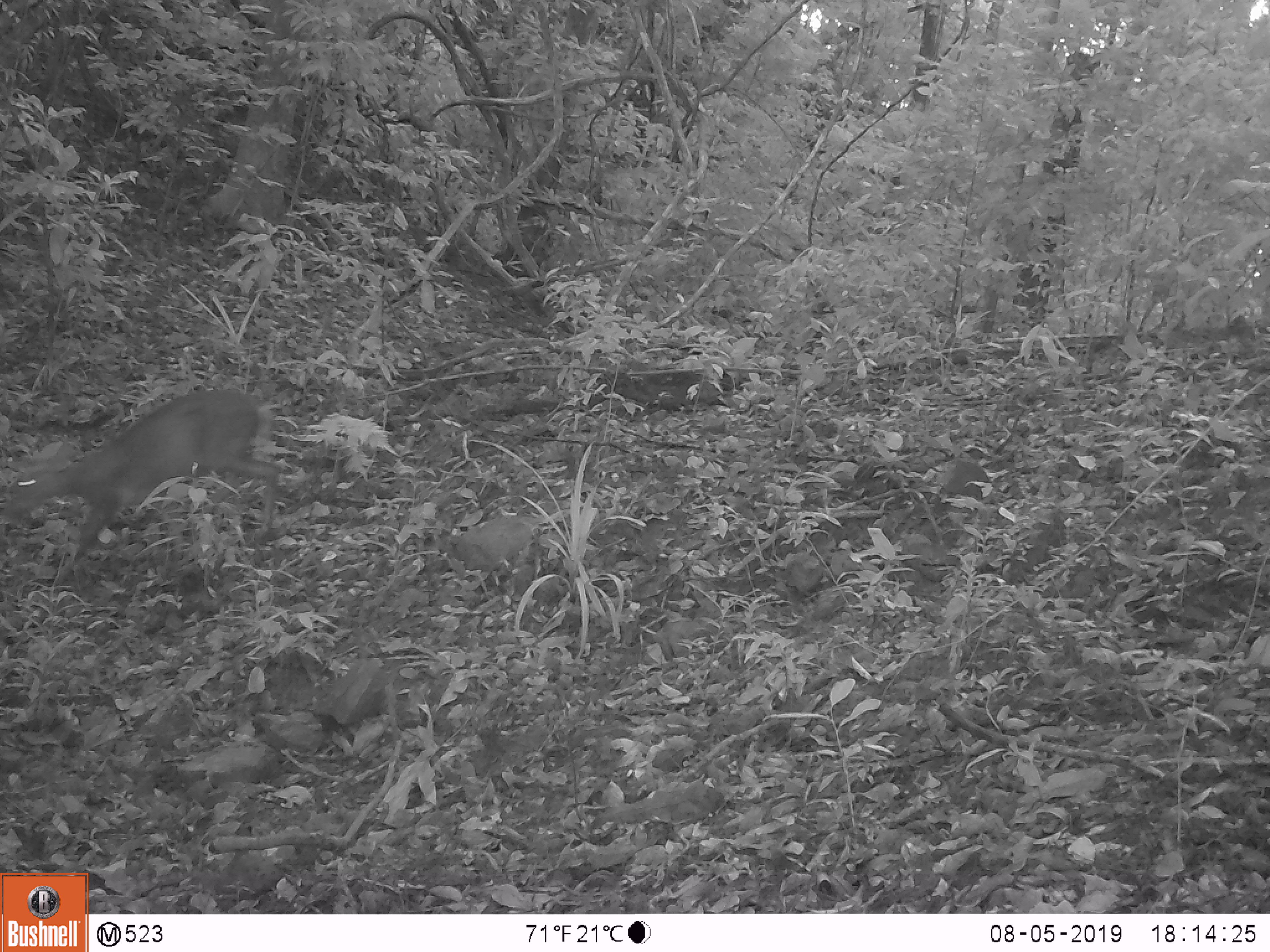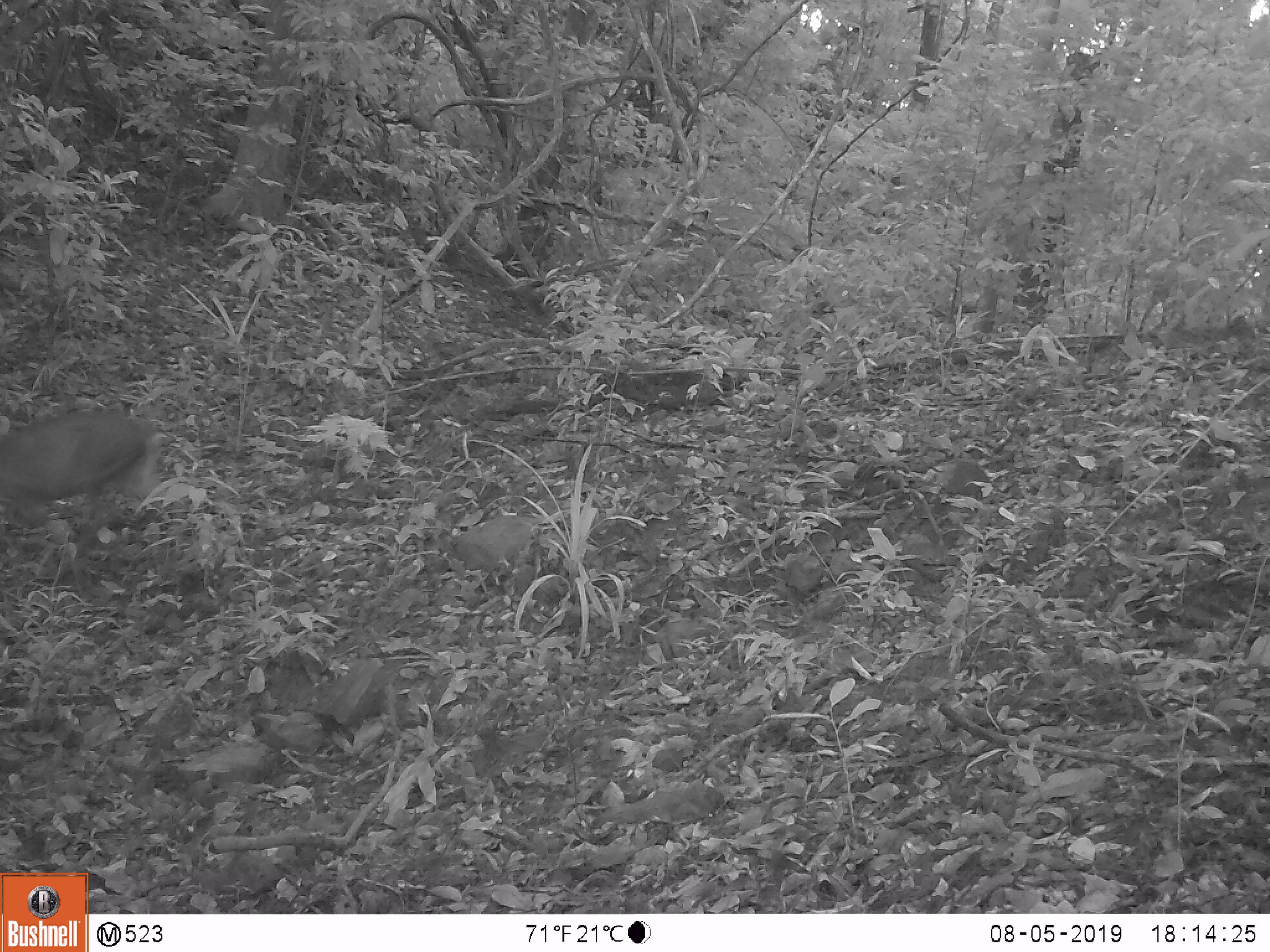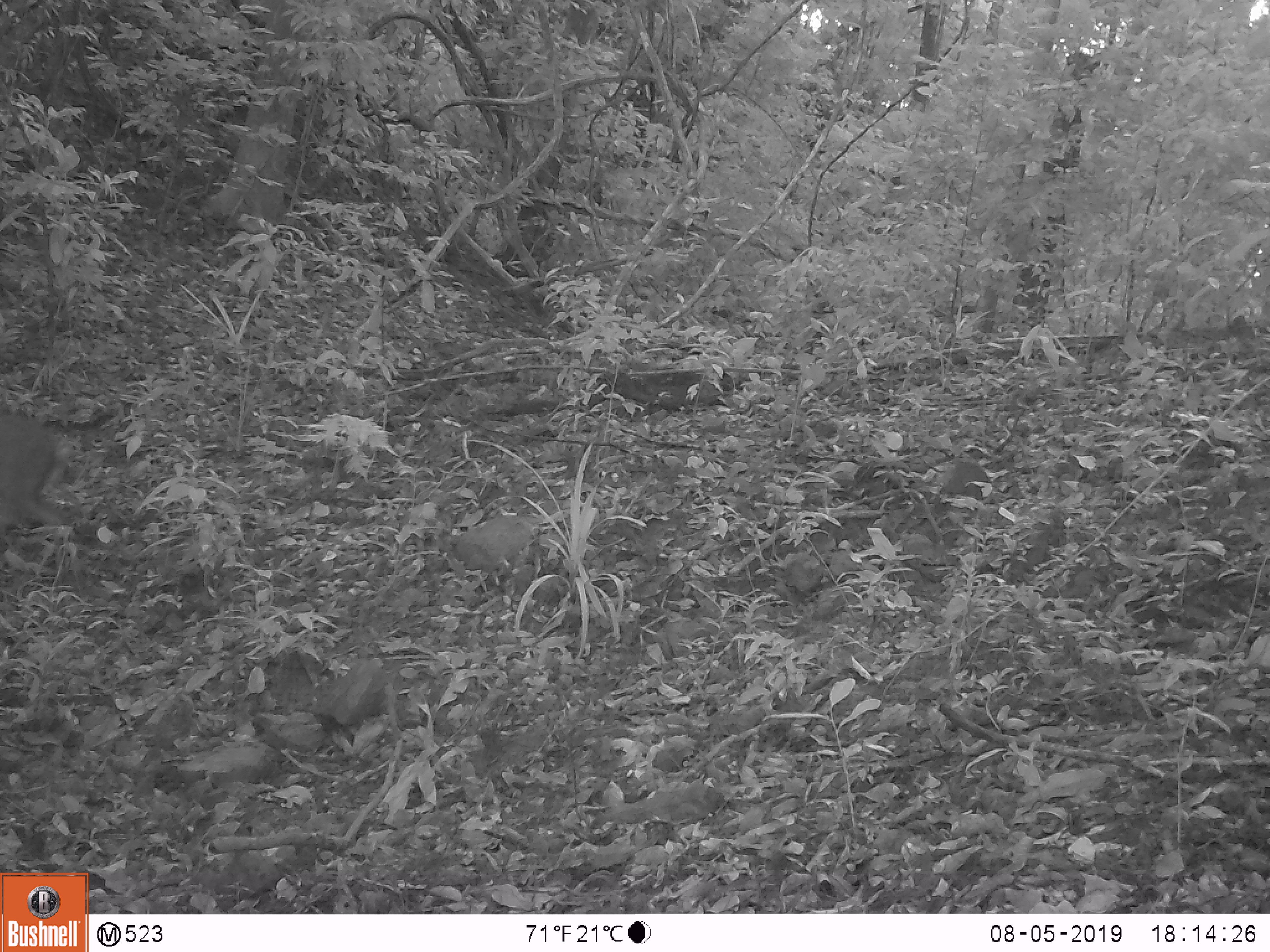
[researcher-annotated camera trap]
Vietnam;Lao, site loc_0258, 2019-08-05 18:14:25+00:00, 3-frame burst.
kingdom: Animalia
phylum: Chordata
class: Mammalia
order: Artiodactyla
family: Cervidae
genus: Muntiacus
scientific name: Muntiacus rooseveltorum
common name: roosevelt's muntjac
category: roosevelts muntjac group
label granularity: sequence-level